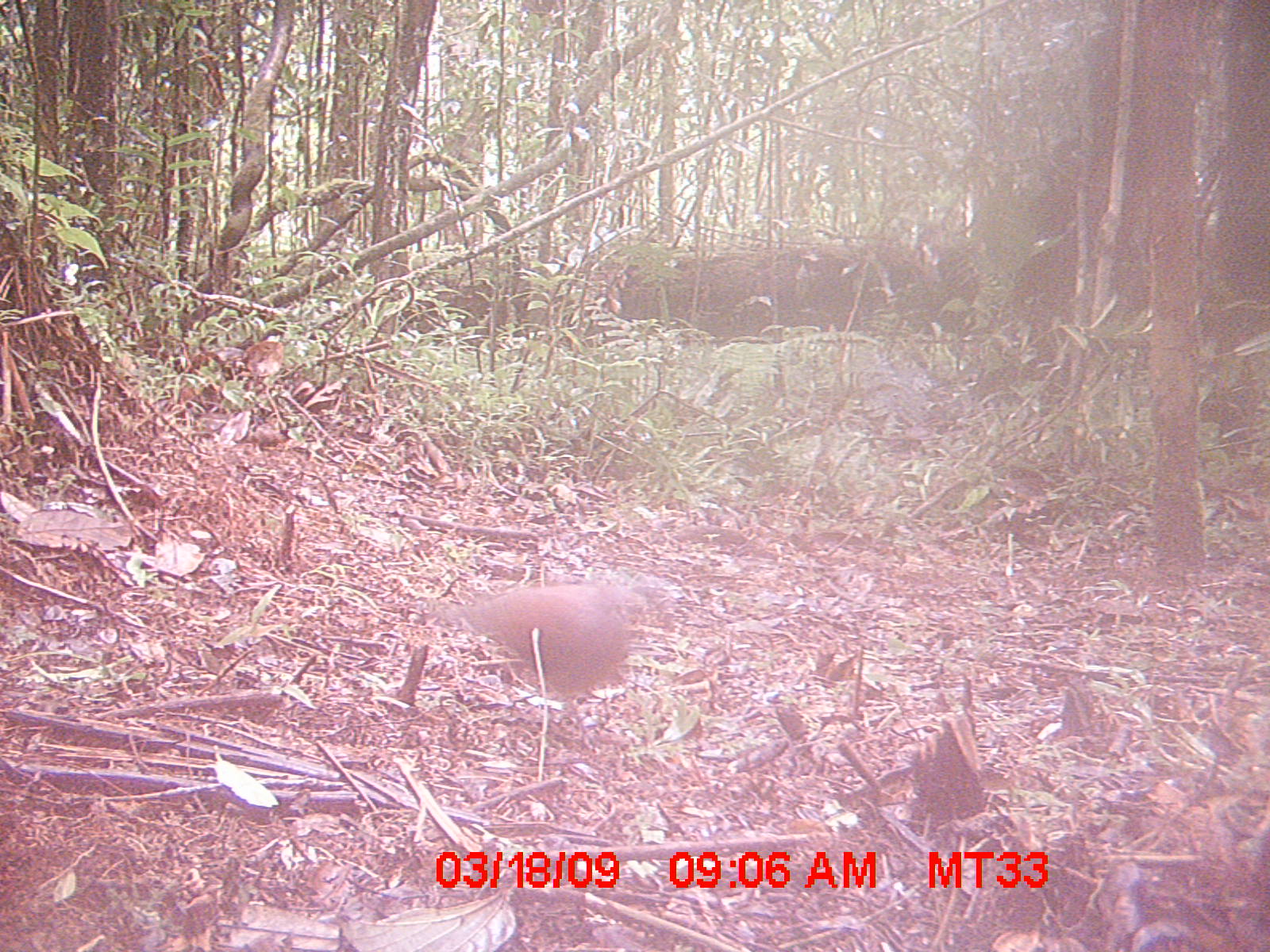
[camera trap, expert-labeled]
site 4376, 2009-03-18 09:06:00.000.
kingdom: Animalia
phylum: Chordata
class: Aves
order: Columbiformes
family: Columbidae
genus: Streptopelia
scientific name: Streptopelia picturata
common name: madagascar turtle-dove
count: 1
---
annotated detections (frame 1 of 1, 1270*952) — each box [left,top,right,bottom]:
streptopelia picturata: [445,582,640,749]